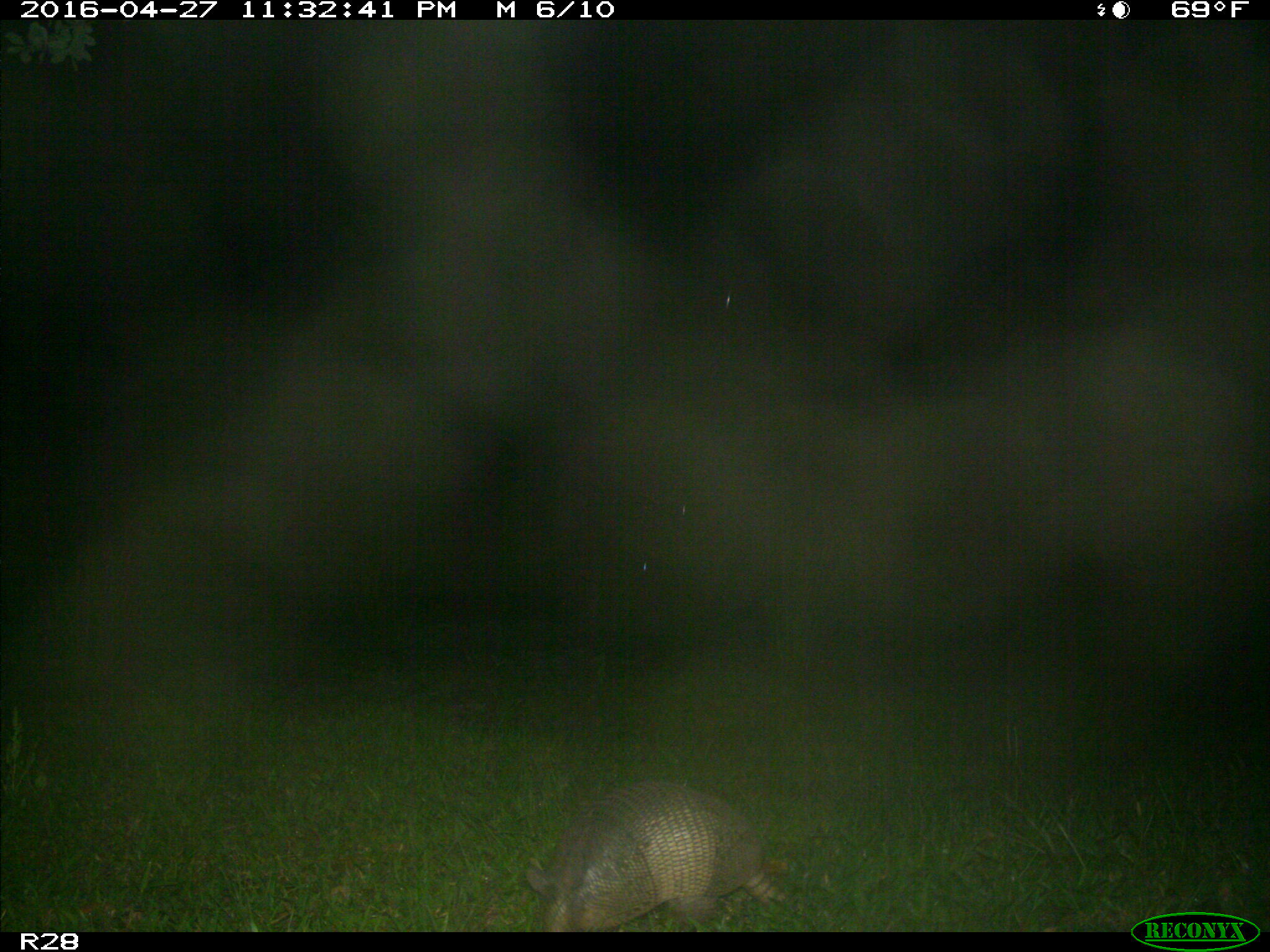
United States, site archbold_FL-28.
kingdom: Animalia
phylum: Chordata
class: Mammalia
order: Cingulata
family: Dasypodidae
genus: Dasypus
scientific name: Dasypus novemcinctus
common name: nine-banded armadillo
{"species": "Dasypus novemcinctus (nine-banded armadillo)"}